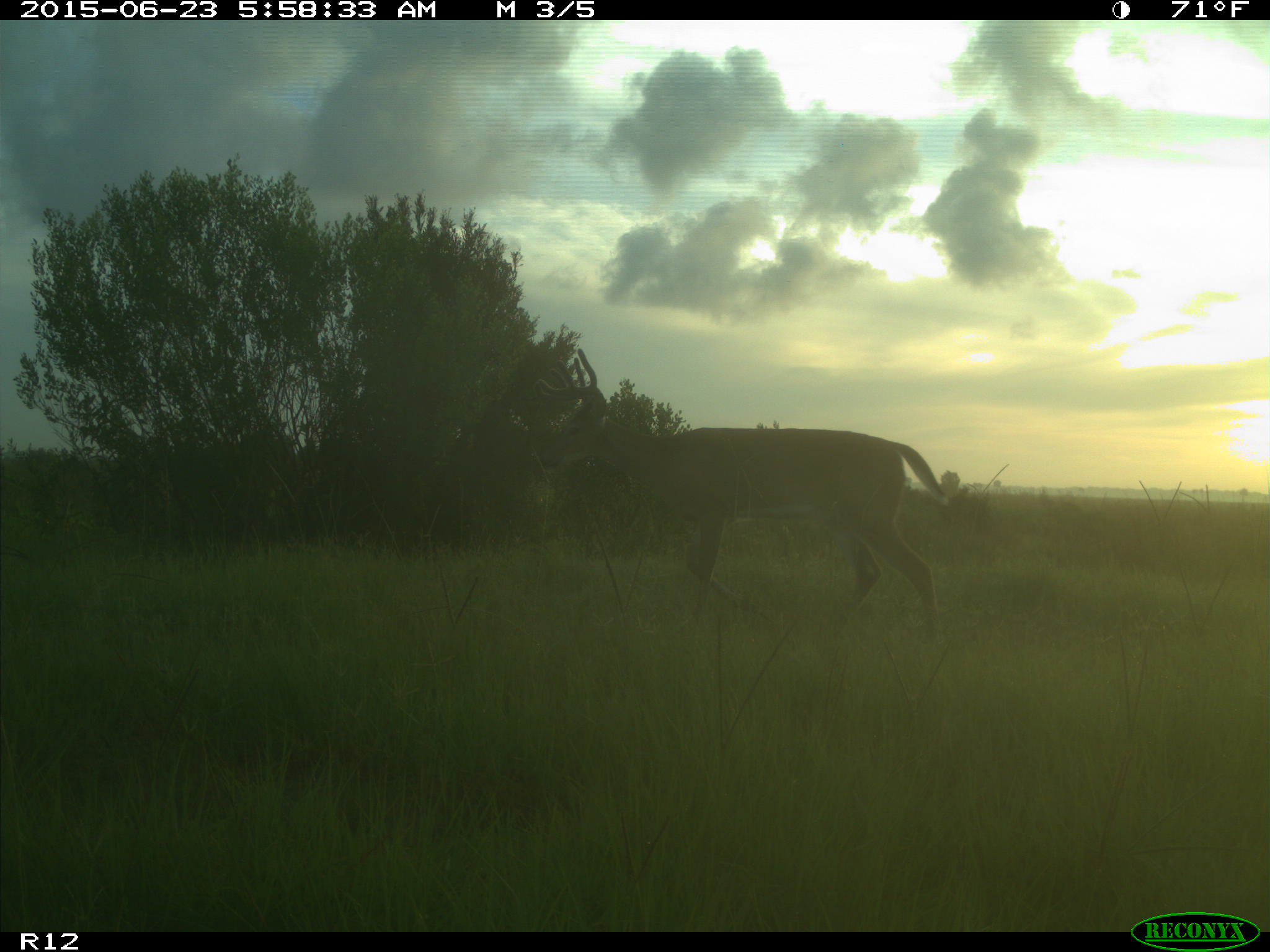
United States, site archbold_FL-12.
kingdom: Animalia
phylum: Chordata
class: Mammalia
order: Artiodactyla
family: Cervidae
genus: Odocoileus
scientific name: Odocoileus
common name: deer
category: unidentified deer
Unidentified deer (deer) (Odocoileus).